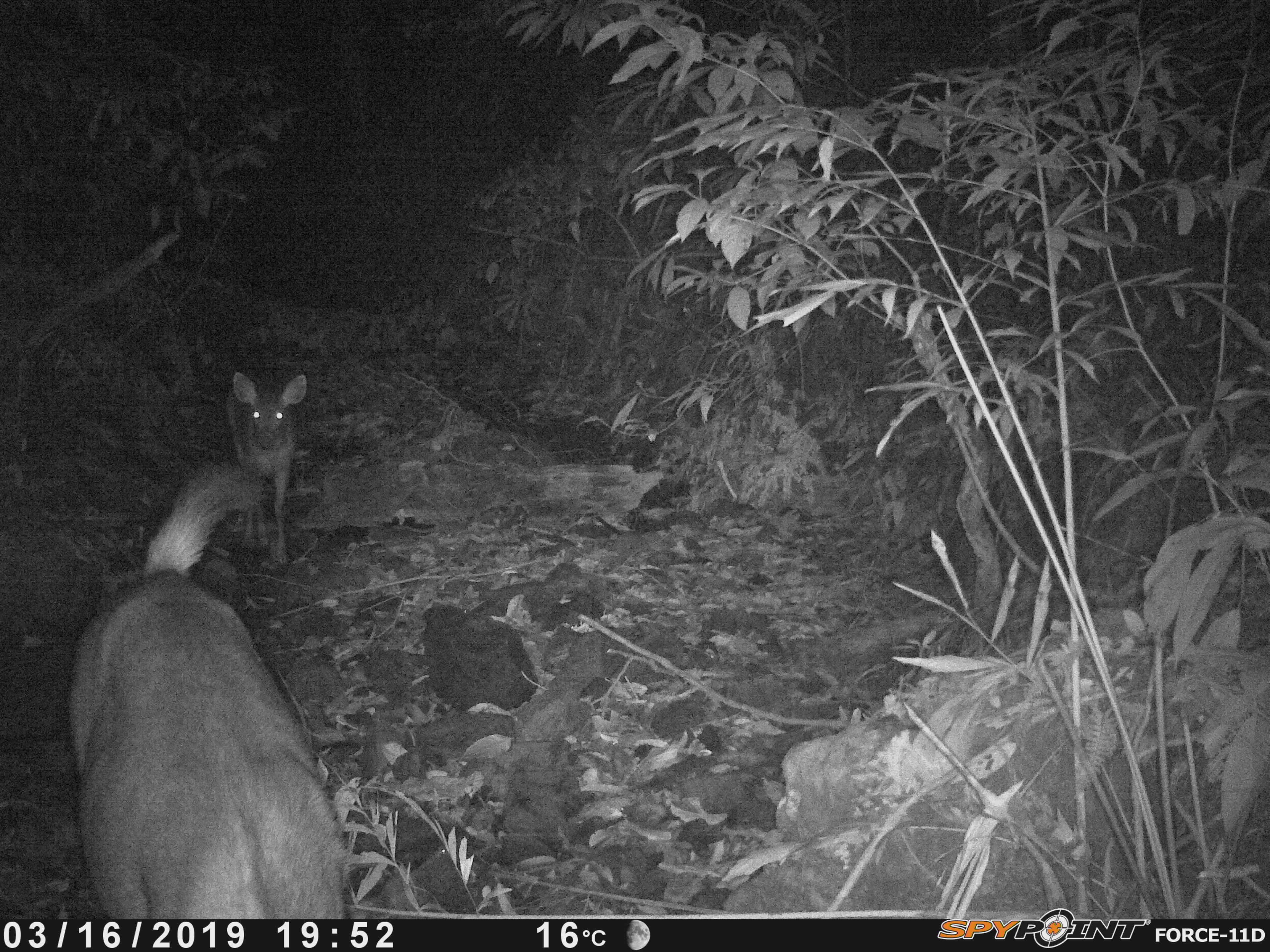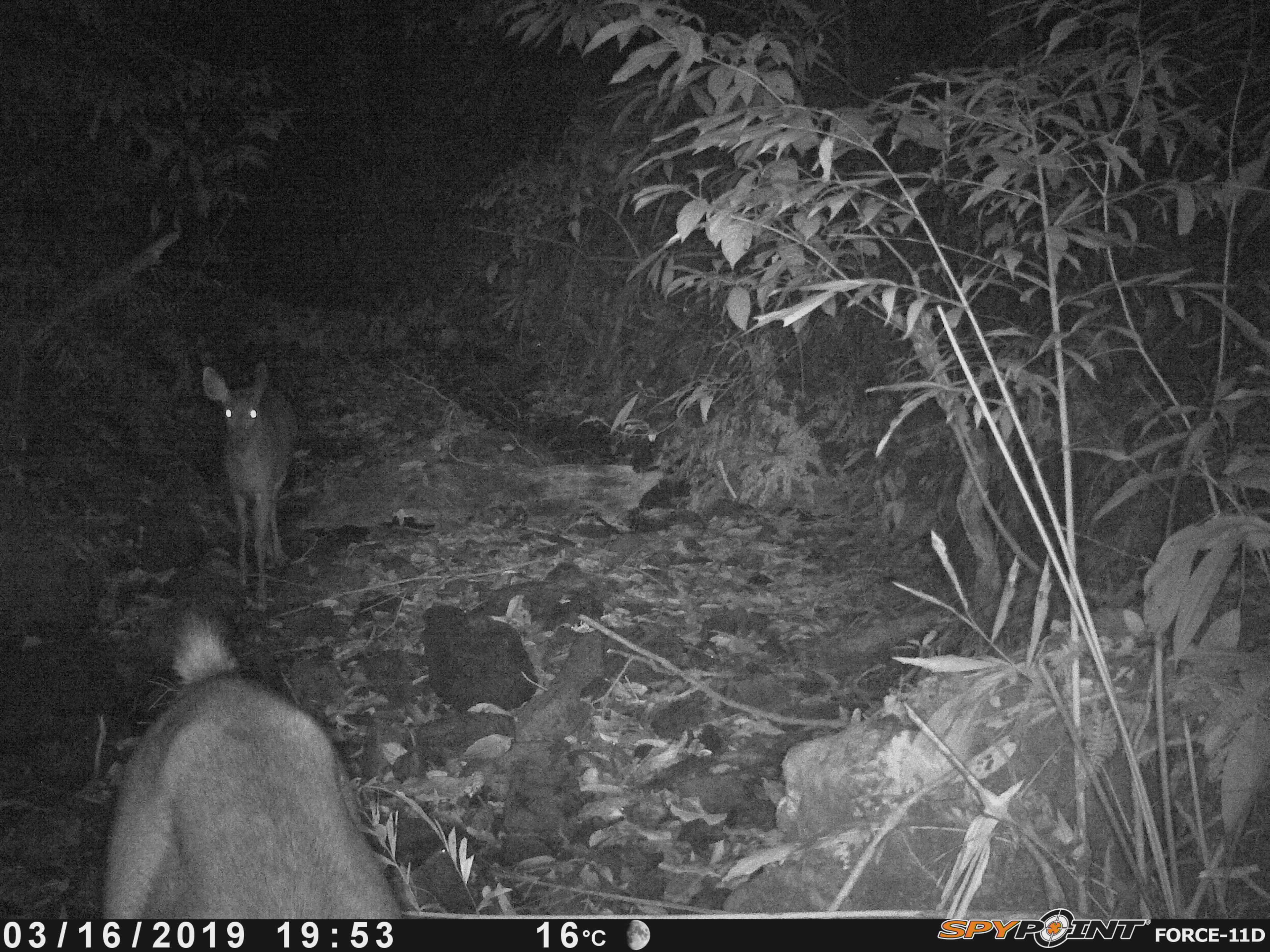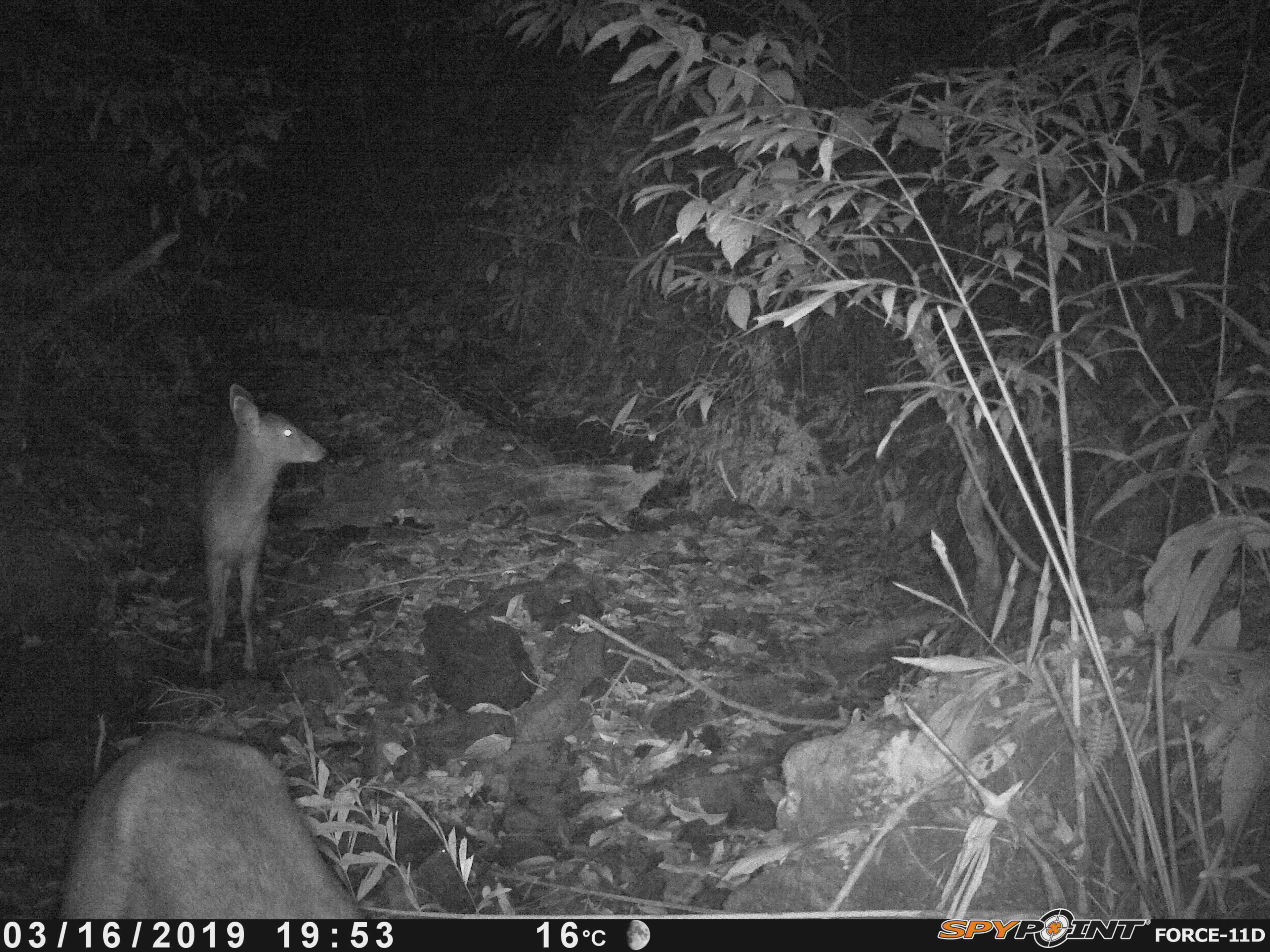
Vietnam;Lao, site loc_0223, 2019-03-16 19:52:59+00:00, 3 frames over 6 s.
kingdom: Animalia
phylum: Chordata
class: Mammalia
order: Artiodactyla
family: Cervidae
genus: Rusa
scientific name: Rusa unicolor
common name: sambar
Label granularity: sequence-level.